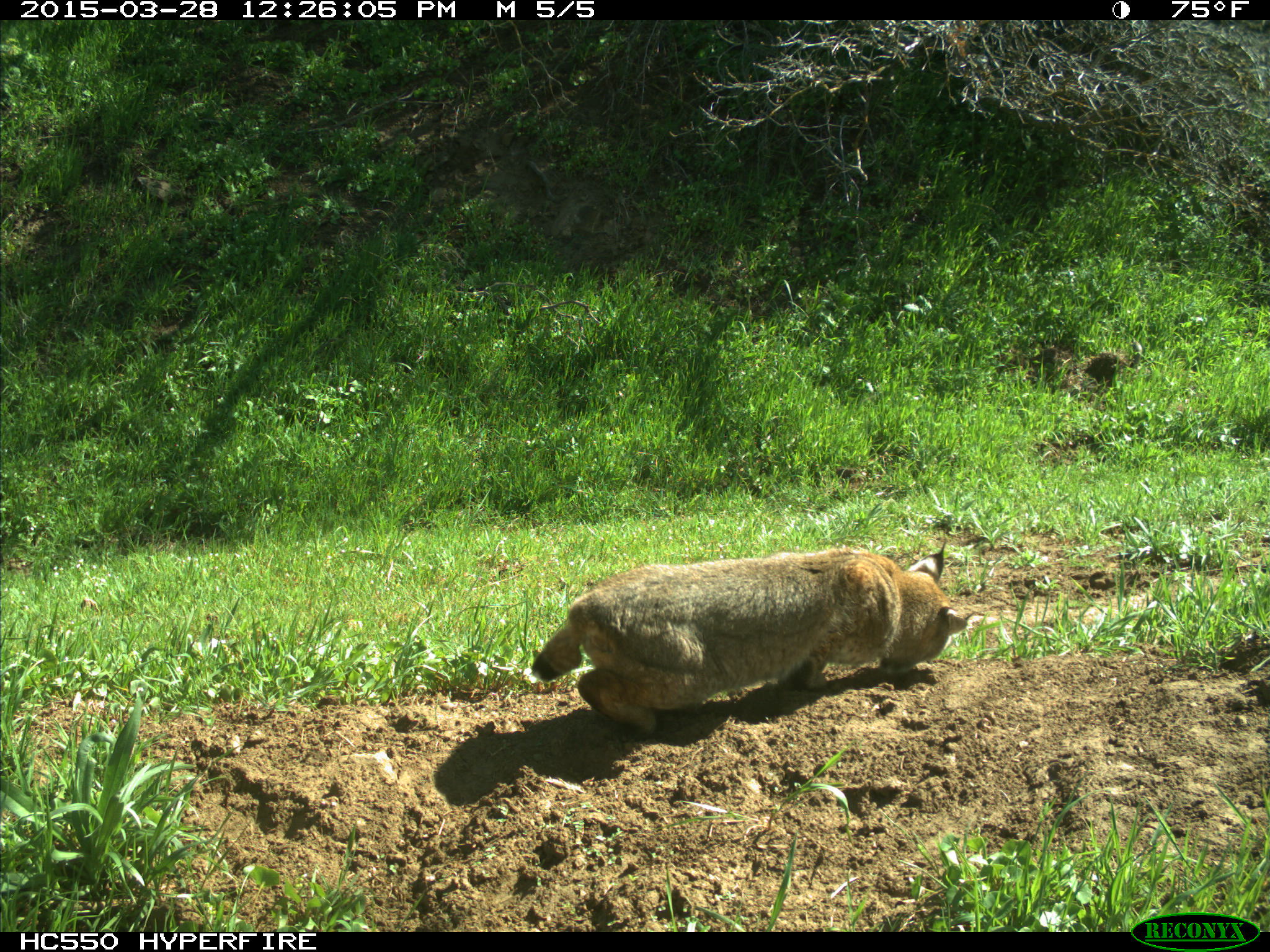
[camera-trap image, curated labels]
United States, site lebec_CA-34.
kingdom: Animalia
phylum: Chordata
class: Mammalia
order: Carnivora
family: Felidae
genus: Lynx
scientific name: Lynx rufus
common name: bobcat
Lynx rufus (bobcat).